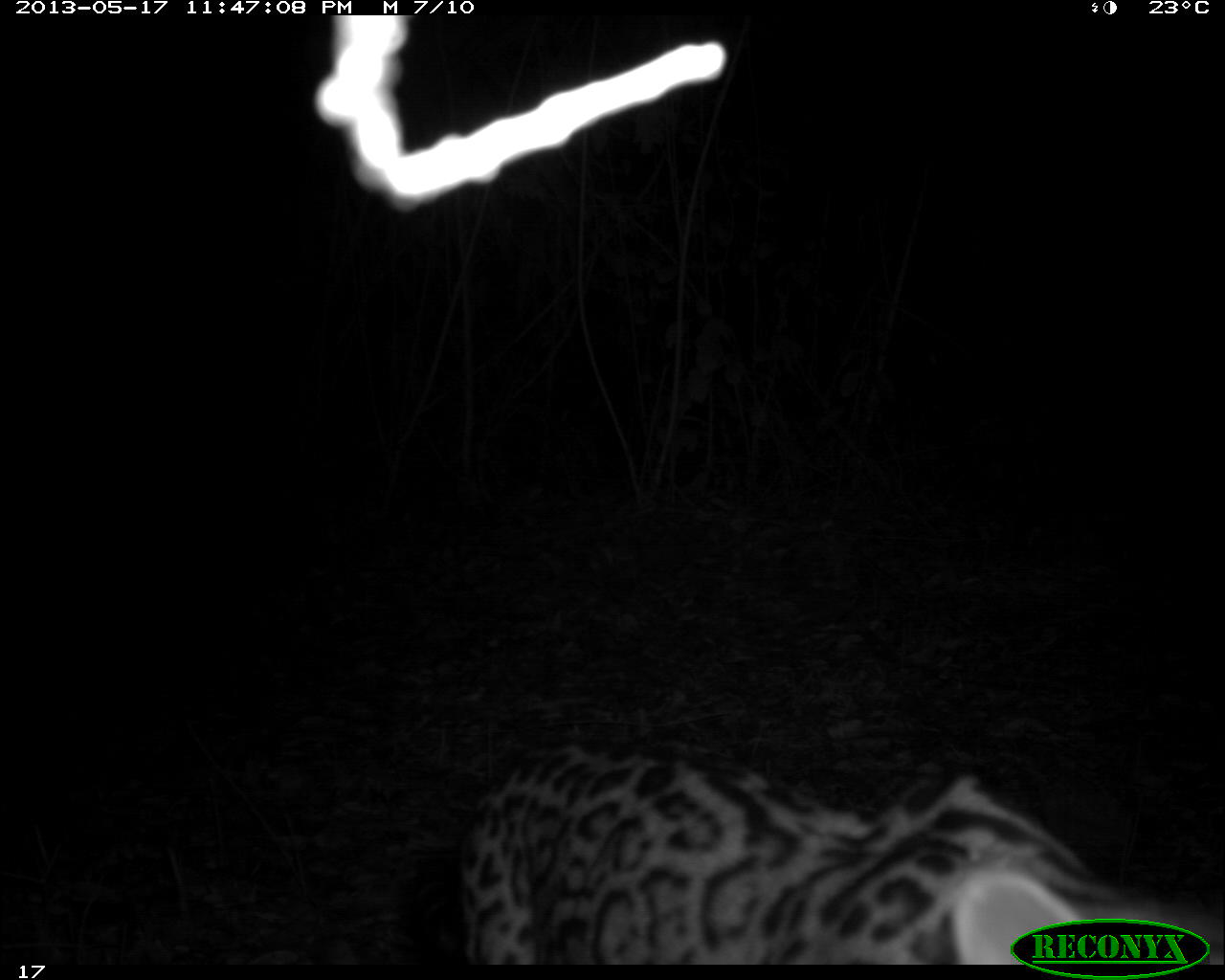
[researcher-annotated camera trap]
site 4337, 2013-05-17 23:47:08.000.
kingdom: Animalia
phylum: Chordata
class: Mammalia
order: Carnivora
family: Felidae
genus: Leopardus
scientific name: Leopardus pardalis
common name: ocelot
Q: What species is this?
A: Leopardus pardalis (ocelot).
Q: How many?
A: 1.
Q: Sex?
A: Female.